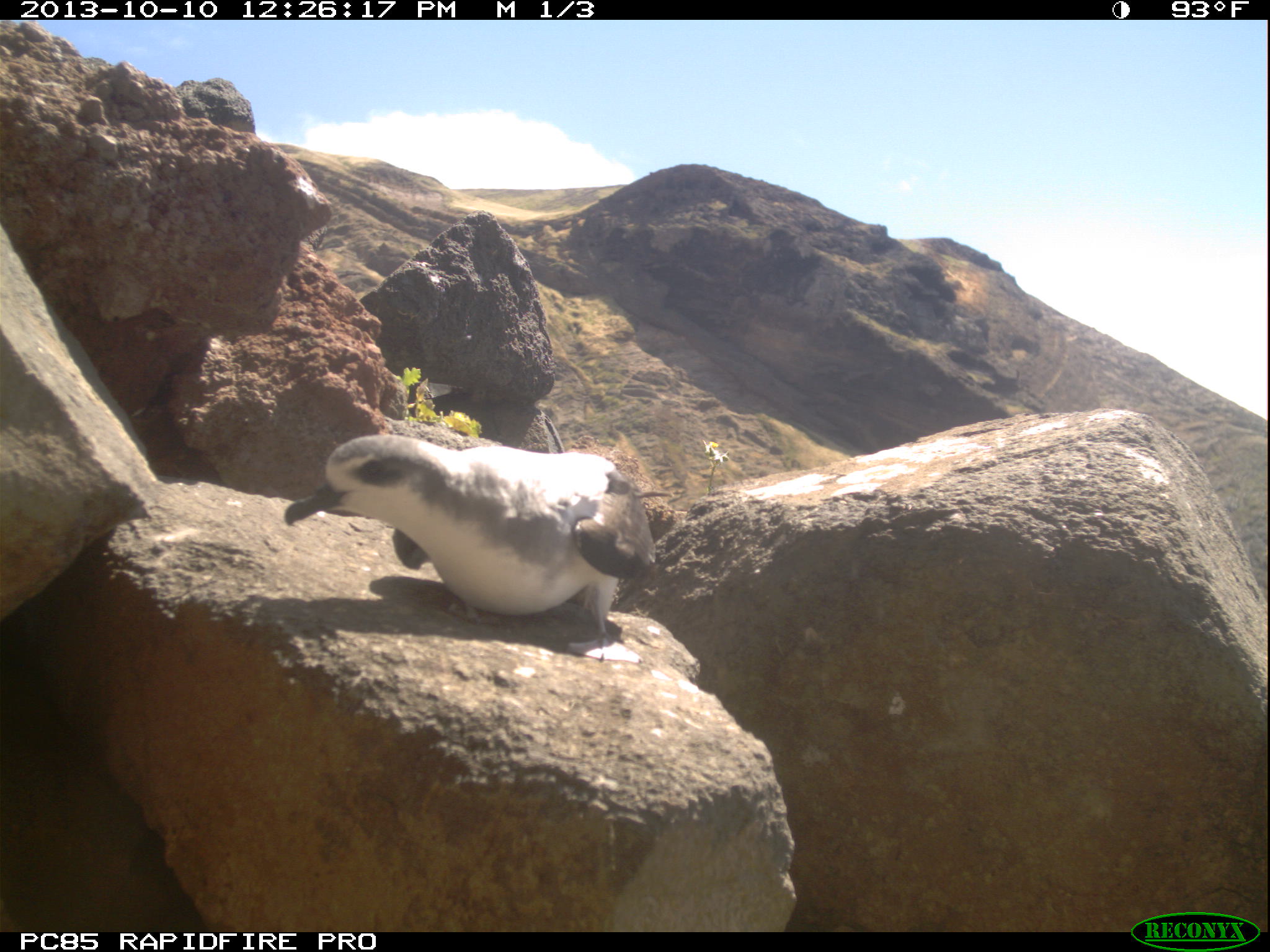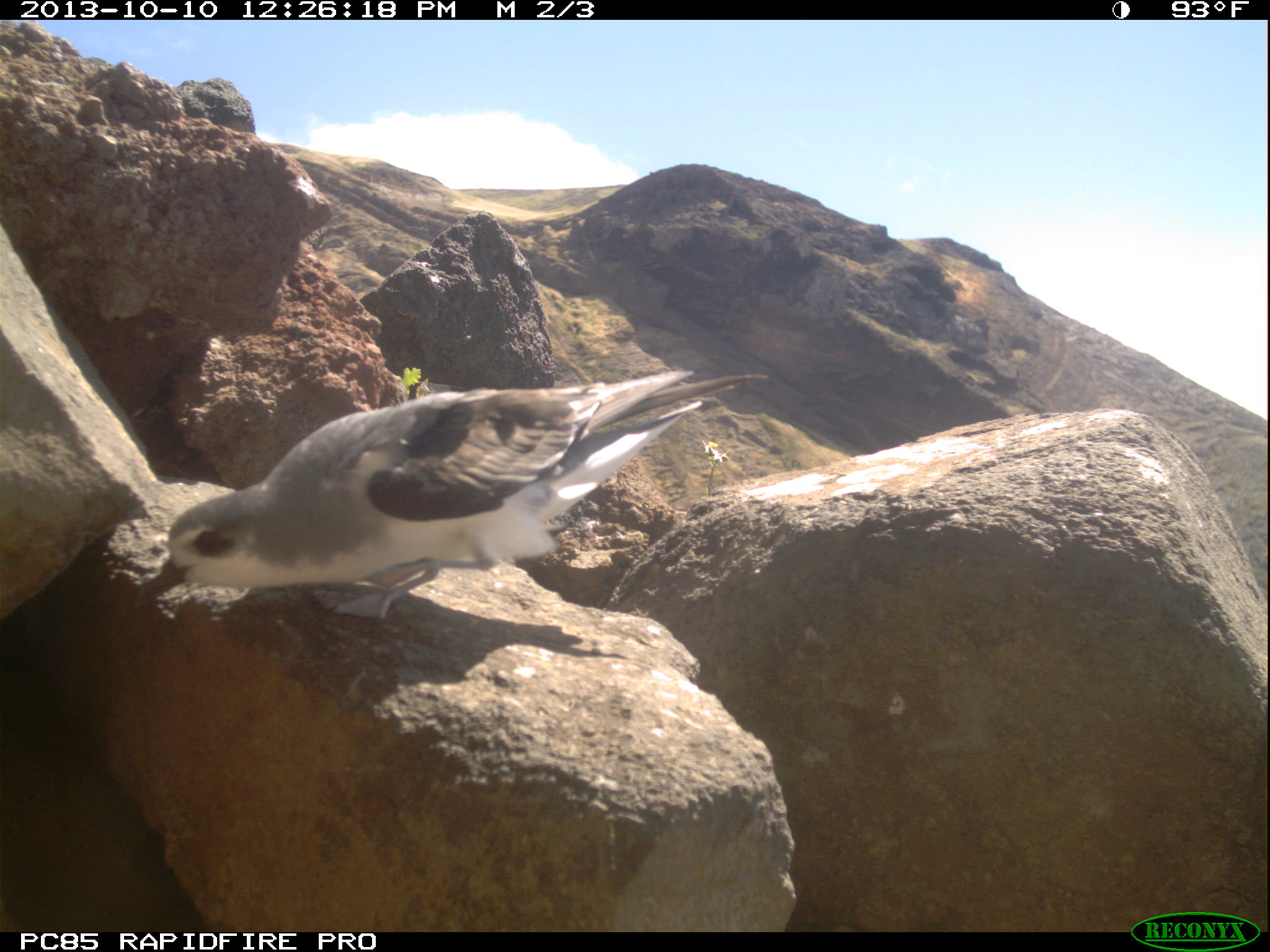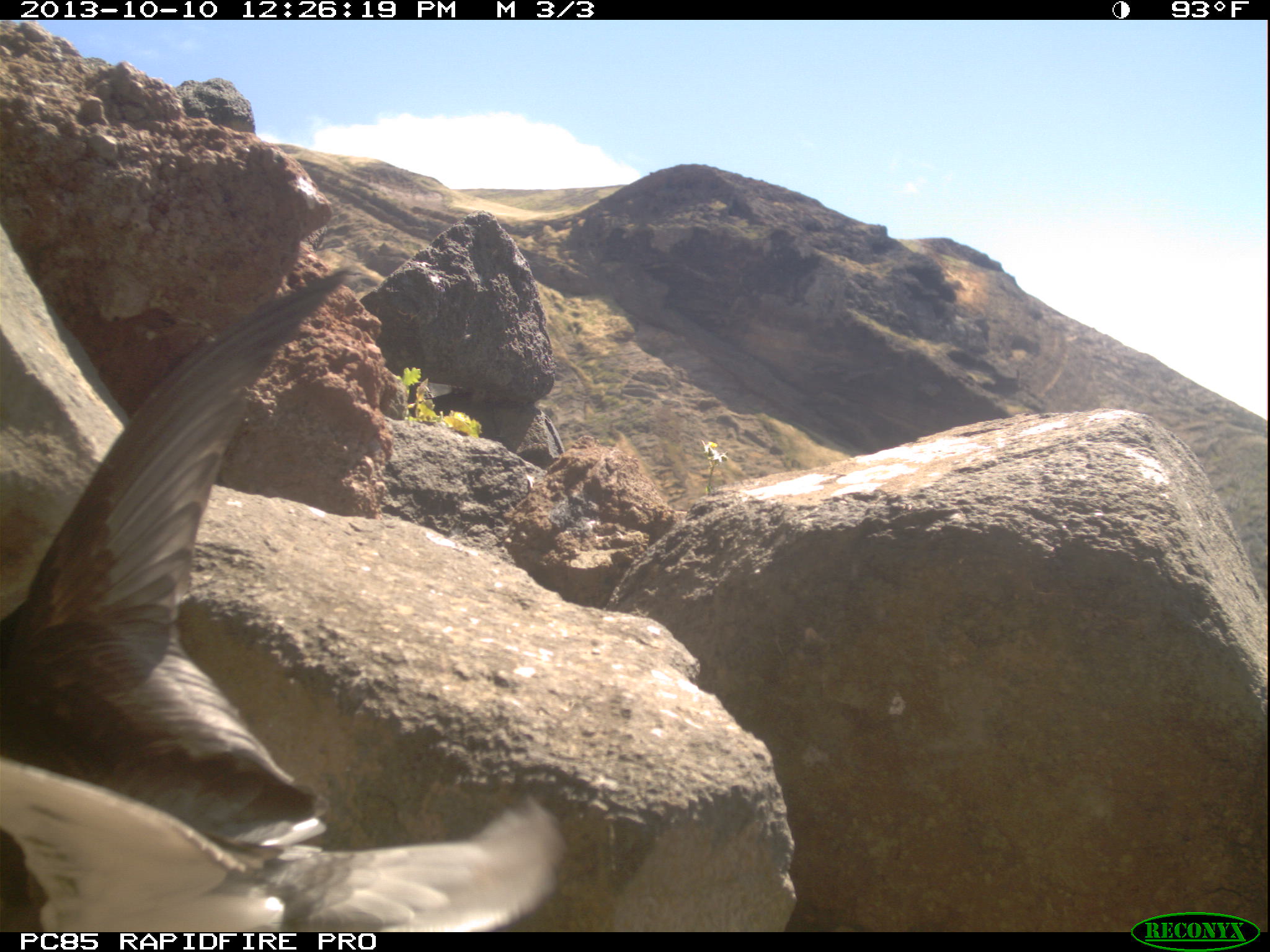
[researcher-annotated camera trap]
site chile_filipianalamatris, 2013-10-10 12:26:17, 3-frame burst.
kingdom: Animalia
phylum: Chordata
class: Aves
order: Procellariiformes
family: Procellariidae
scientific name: Procellariidae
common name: petrel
Petrel (Procellariidae).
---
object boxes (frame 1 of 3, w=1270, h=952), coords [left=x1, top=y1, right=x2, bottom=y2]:
petrel: [left=280, top=433, right=660, bottom=654]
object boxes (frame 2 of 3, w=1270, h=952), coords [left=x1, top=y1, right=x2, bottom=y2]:
petrel: [left=129, top=359, right=768, bottom=630]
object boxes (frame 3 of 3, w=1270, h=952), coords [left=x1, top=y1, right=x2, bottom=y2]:
petrel: [left=1, top=236, right=577, bottom=939]